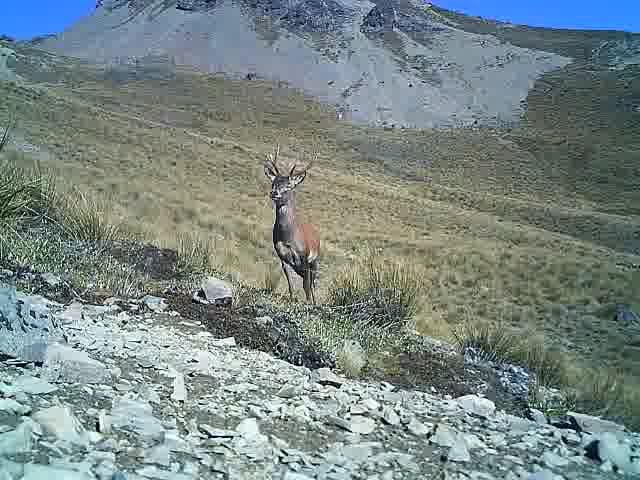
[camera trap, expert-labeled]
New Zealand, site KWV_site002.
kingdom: Animalia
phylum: Chordata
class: Mammalia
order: Artiodactyla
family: Cervidae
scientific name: Cervidae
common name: deer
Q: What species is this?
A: Deer (Cervidae).